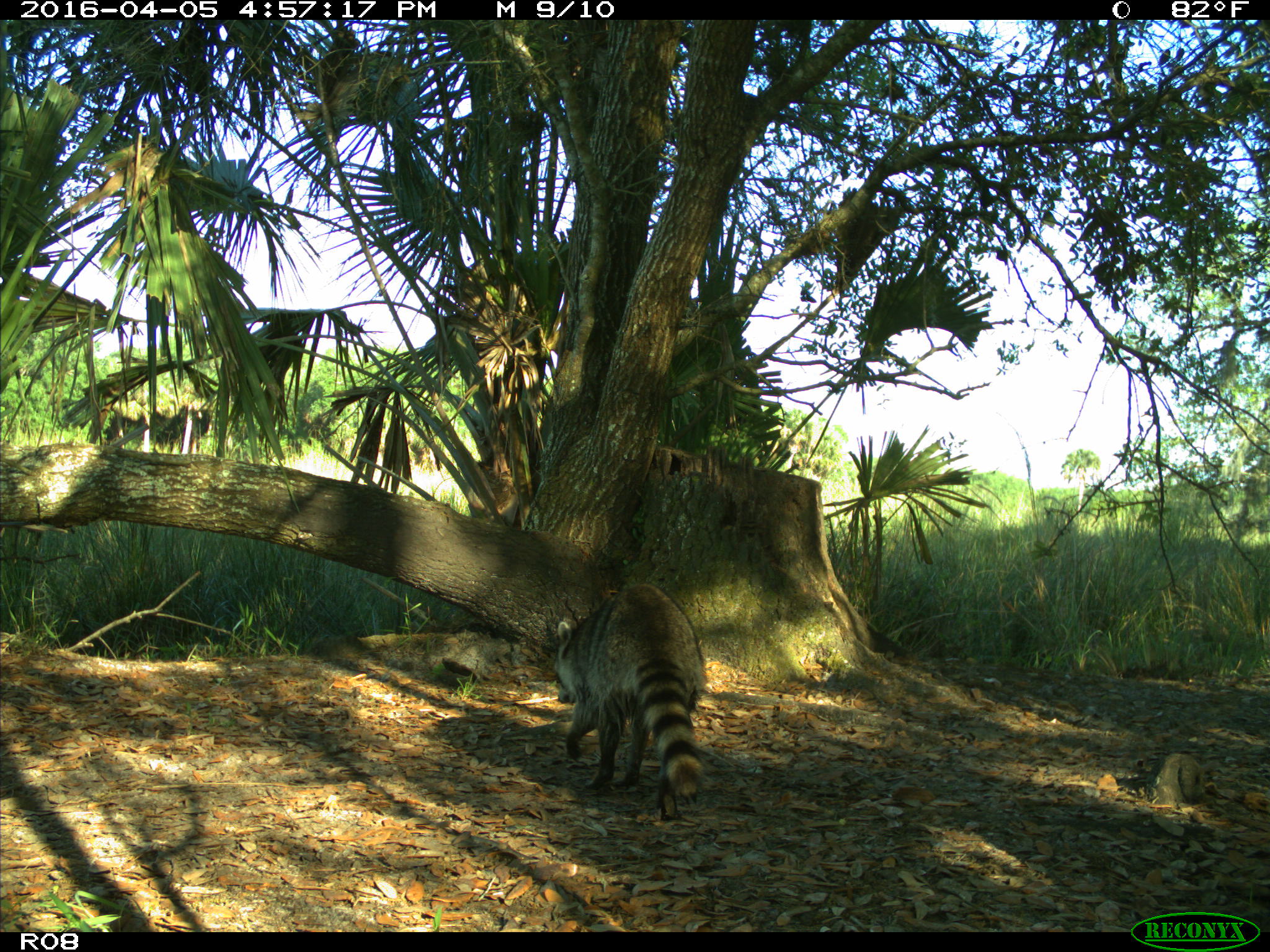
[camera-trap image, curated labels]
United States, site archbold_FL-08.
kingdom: Animalia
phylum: Chordata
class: Mammalia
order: Carnivora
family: Procyonidae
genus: Procyon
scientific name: Procyon lotor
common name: common raccoon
Procyon lotor (common raccoon).